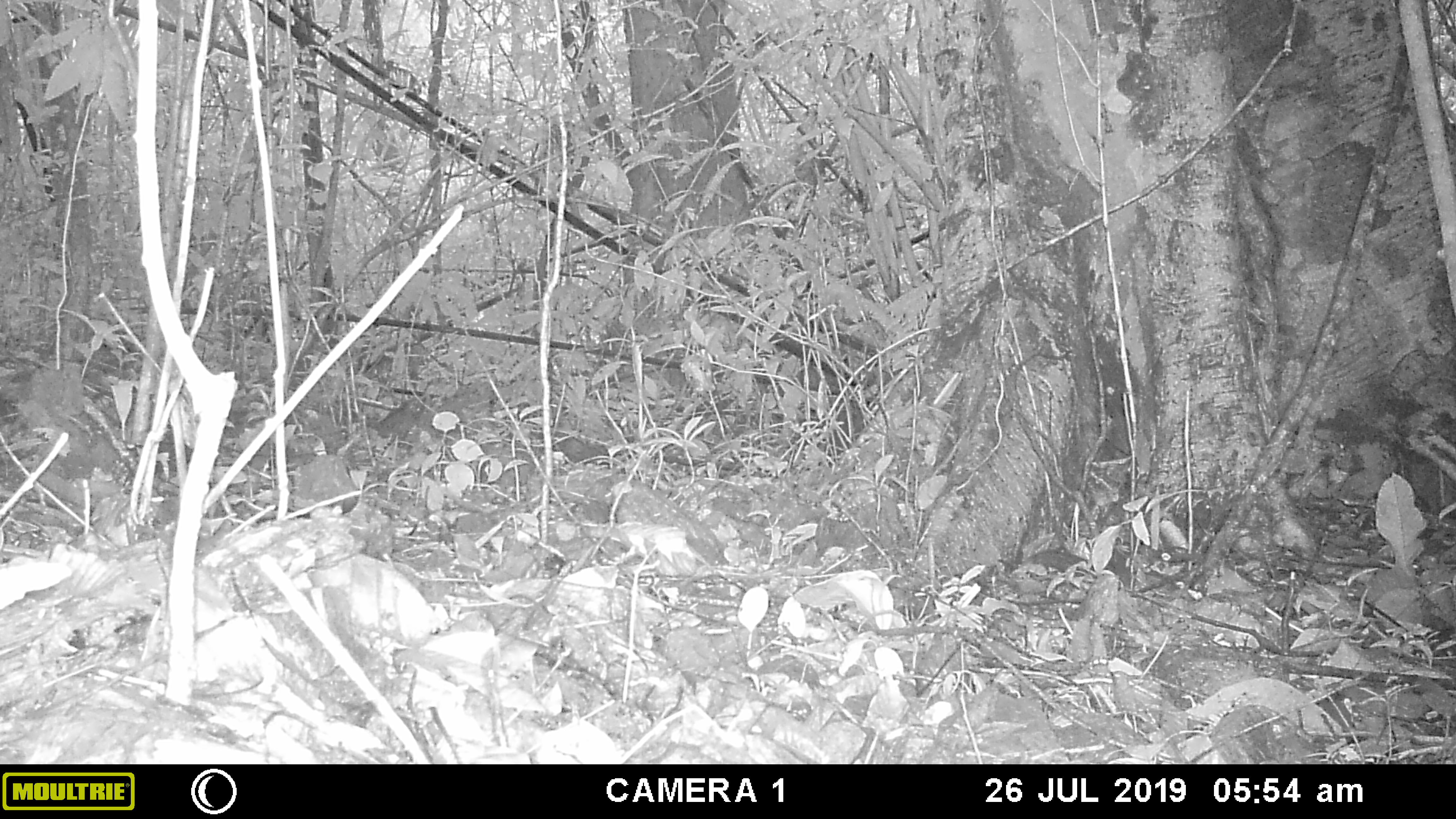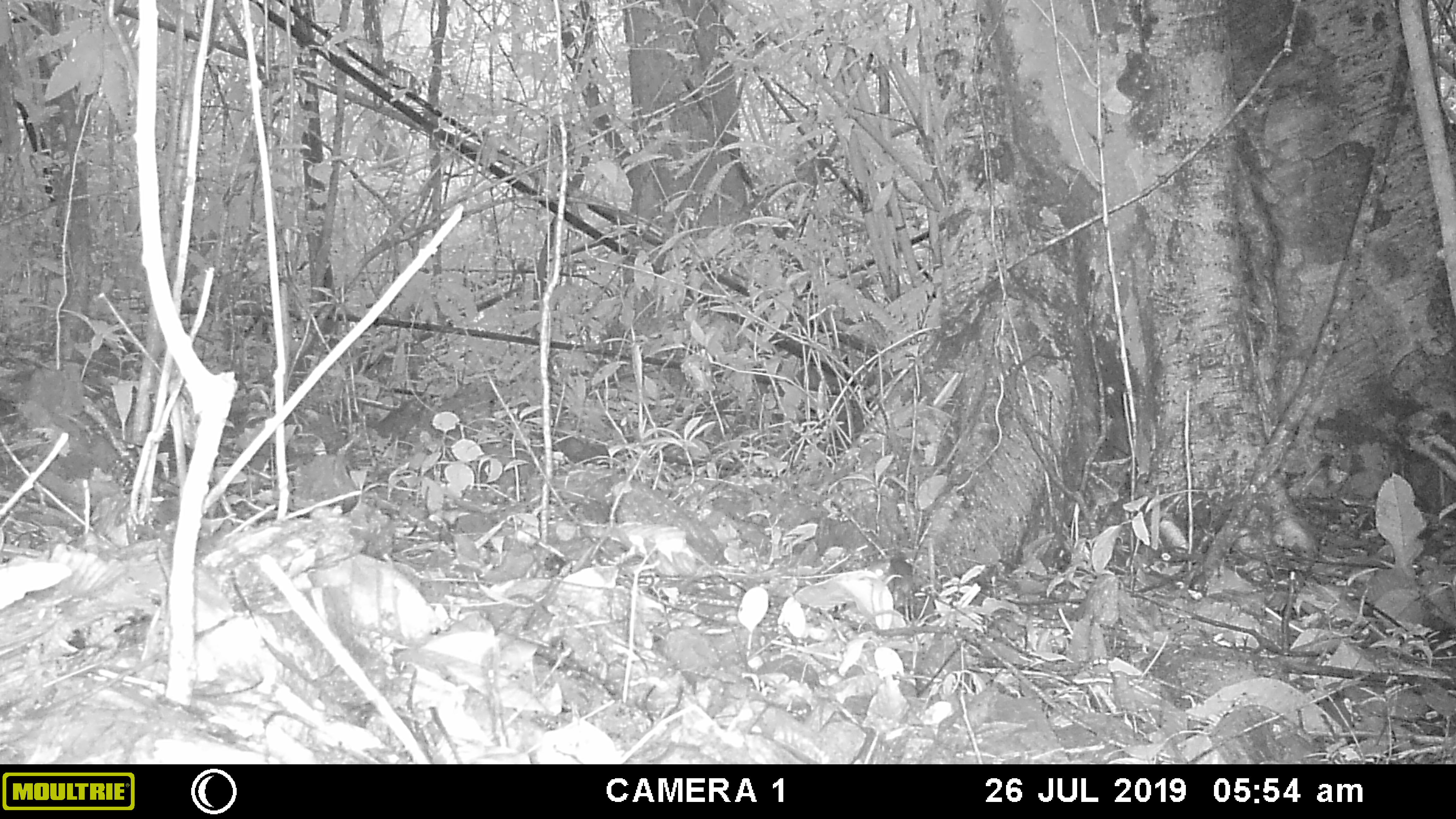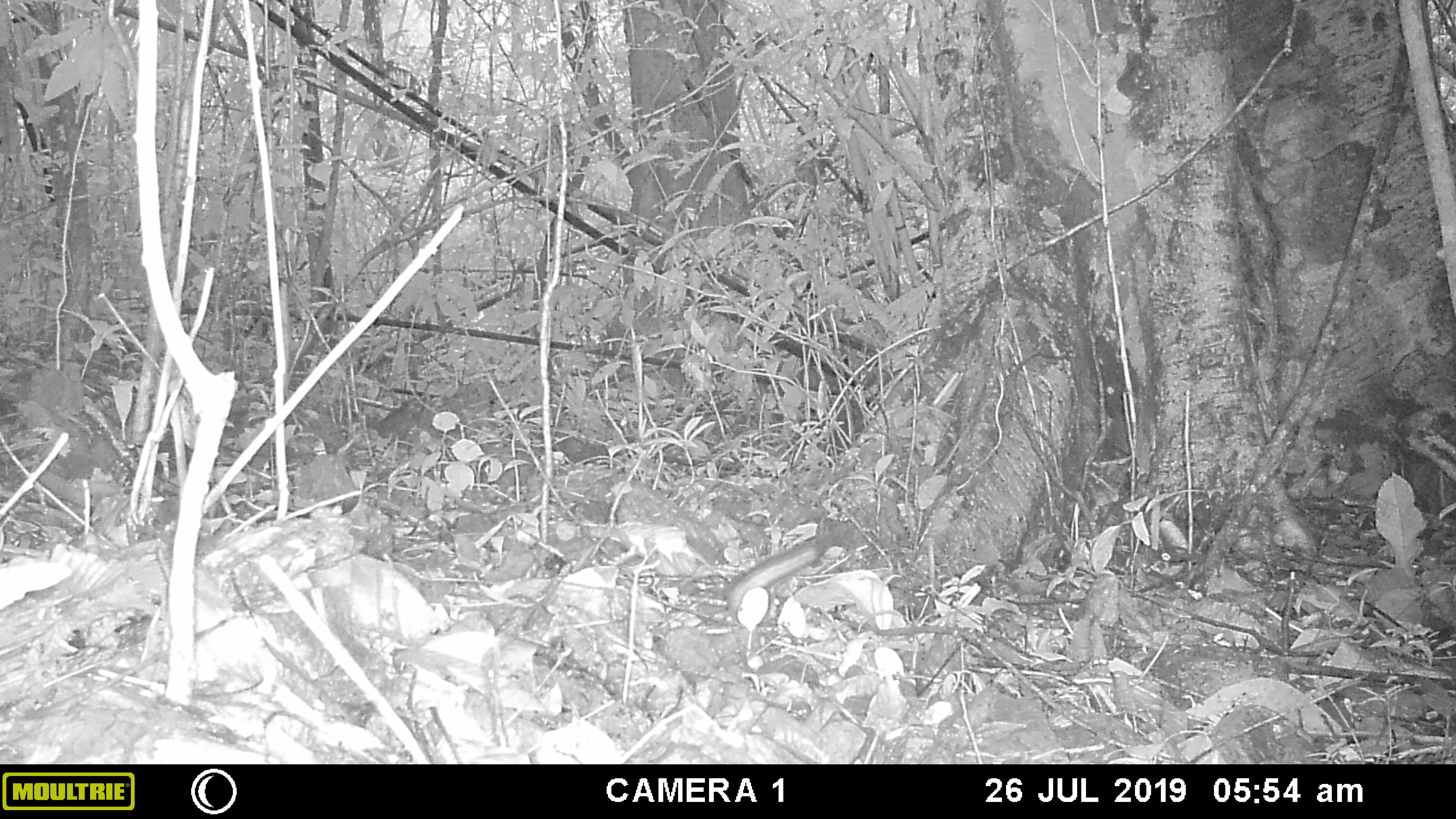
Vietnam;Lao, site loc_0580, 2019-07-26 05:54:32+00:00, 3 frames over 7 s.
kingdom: Animalia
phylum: Chordata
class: Mammalia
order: Rodentia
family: Sciuridae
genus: Sciurus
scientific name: Sciurus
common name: squirrel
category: unidentified squirrel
Unidentified squirrel (squirrel) (Sciurus). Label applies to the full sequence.